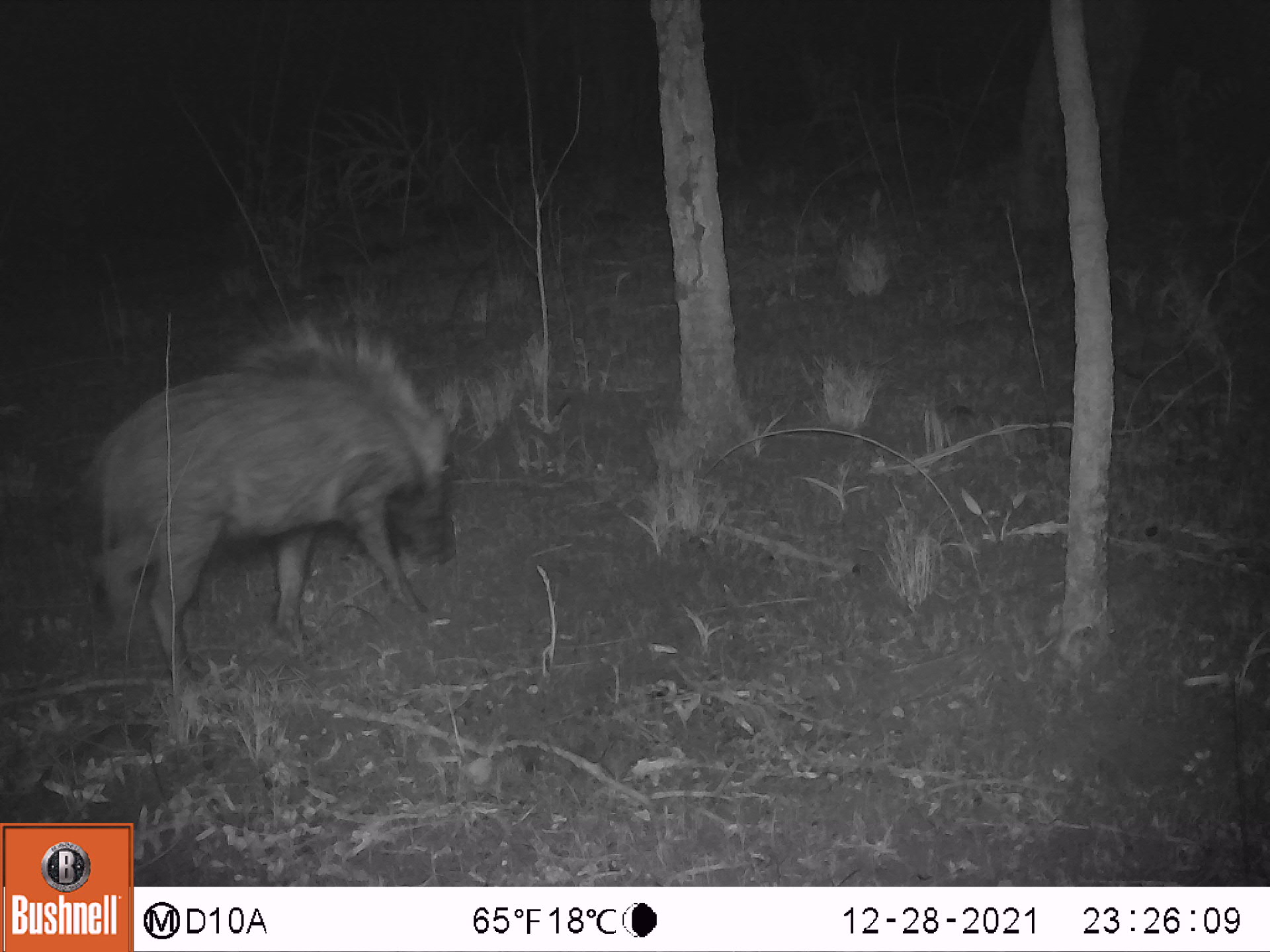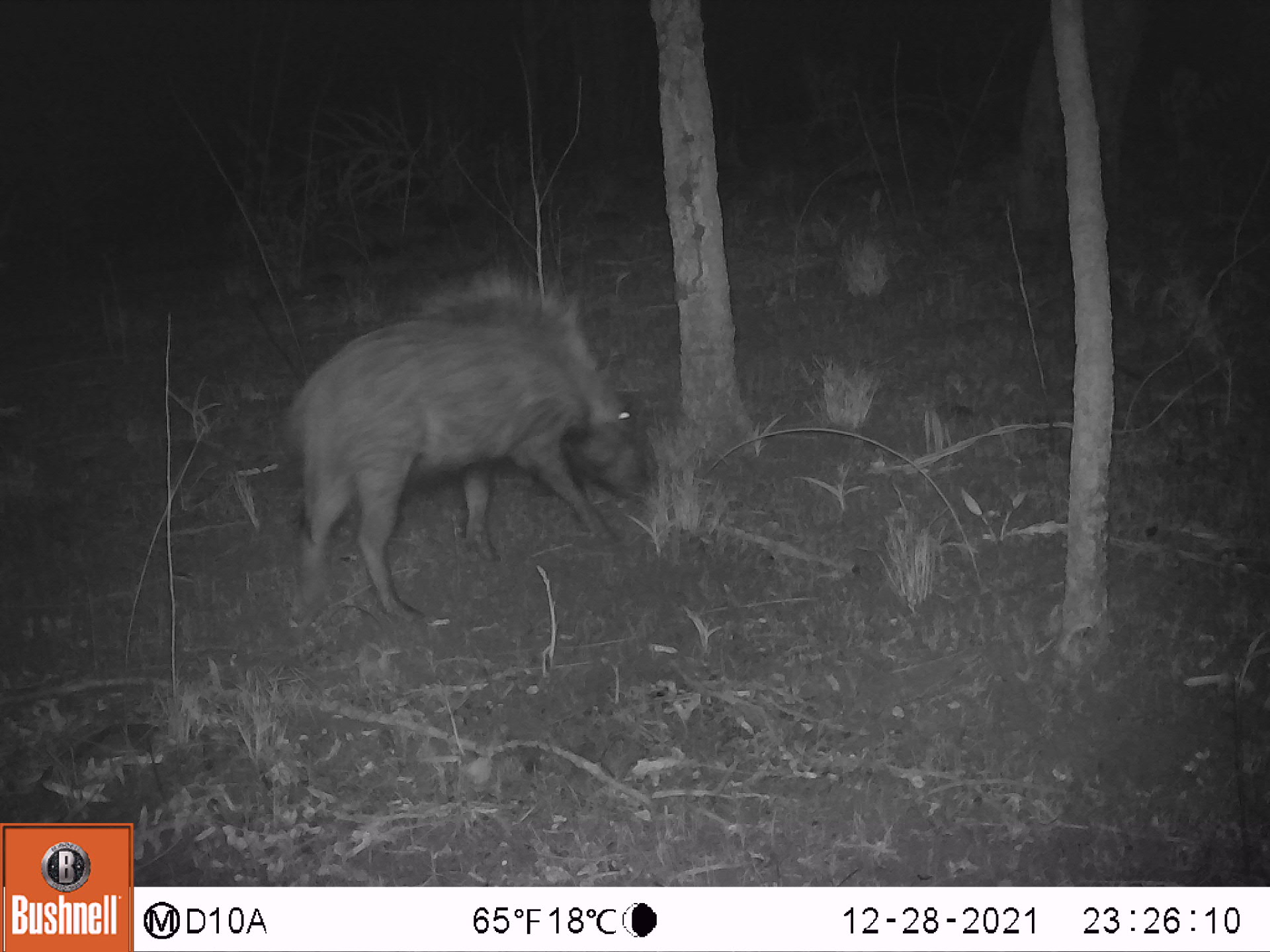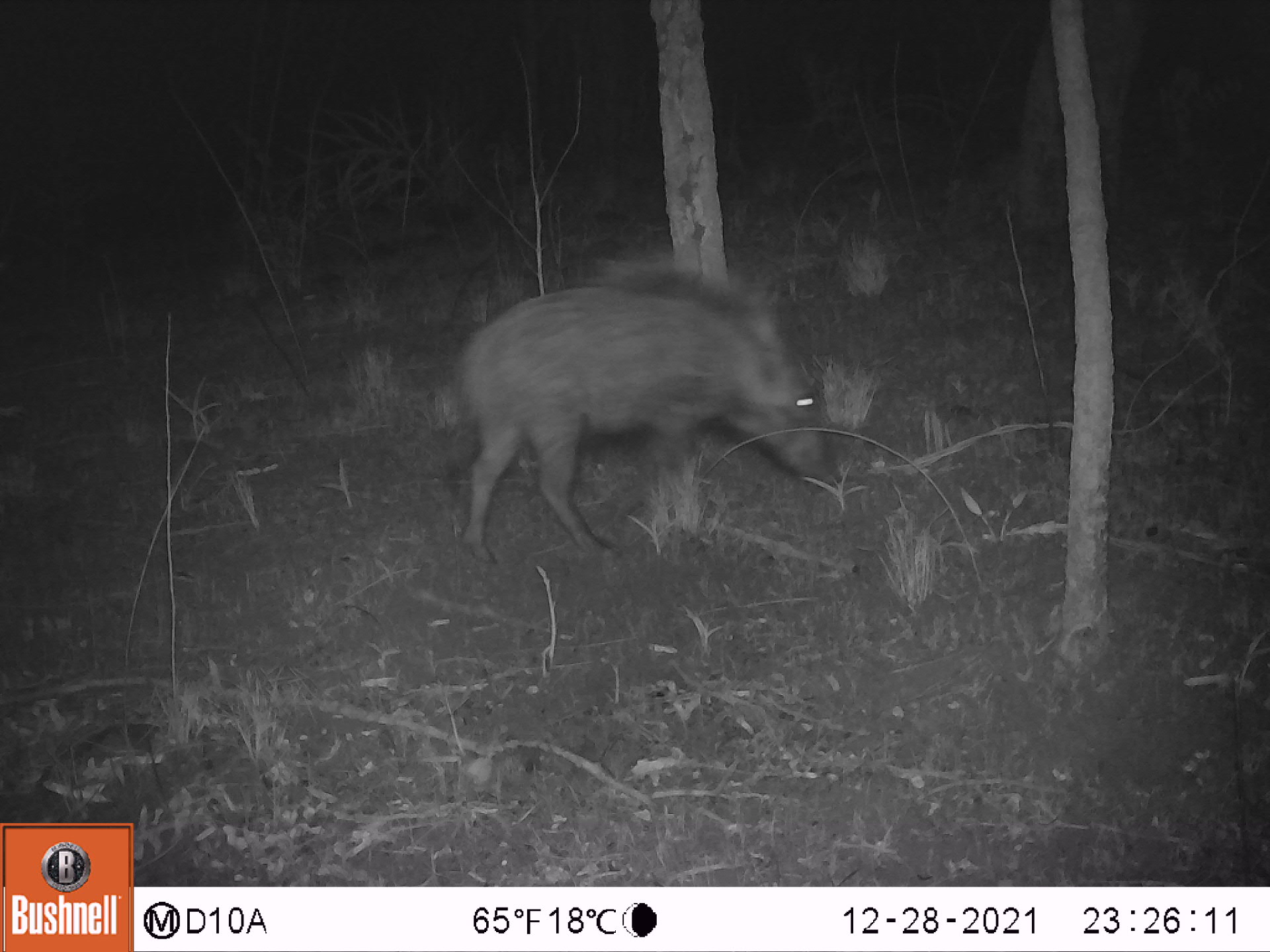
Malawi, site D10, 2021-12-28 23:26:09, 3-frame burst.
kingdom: Animalia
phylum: Chordata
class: Mammalia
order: Artiodactyla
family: Suidae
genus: Potamochoerus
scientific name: Potamochoerus larvatus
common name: bushpig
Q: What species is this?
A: Bushpig (Potamochoerus larvatus).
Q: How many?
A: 1.